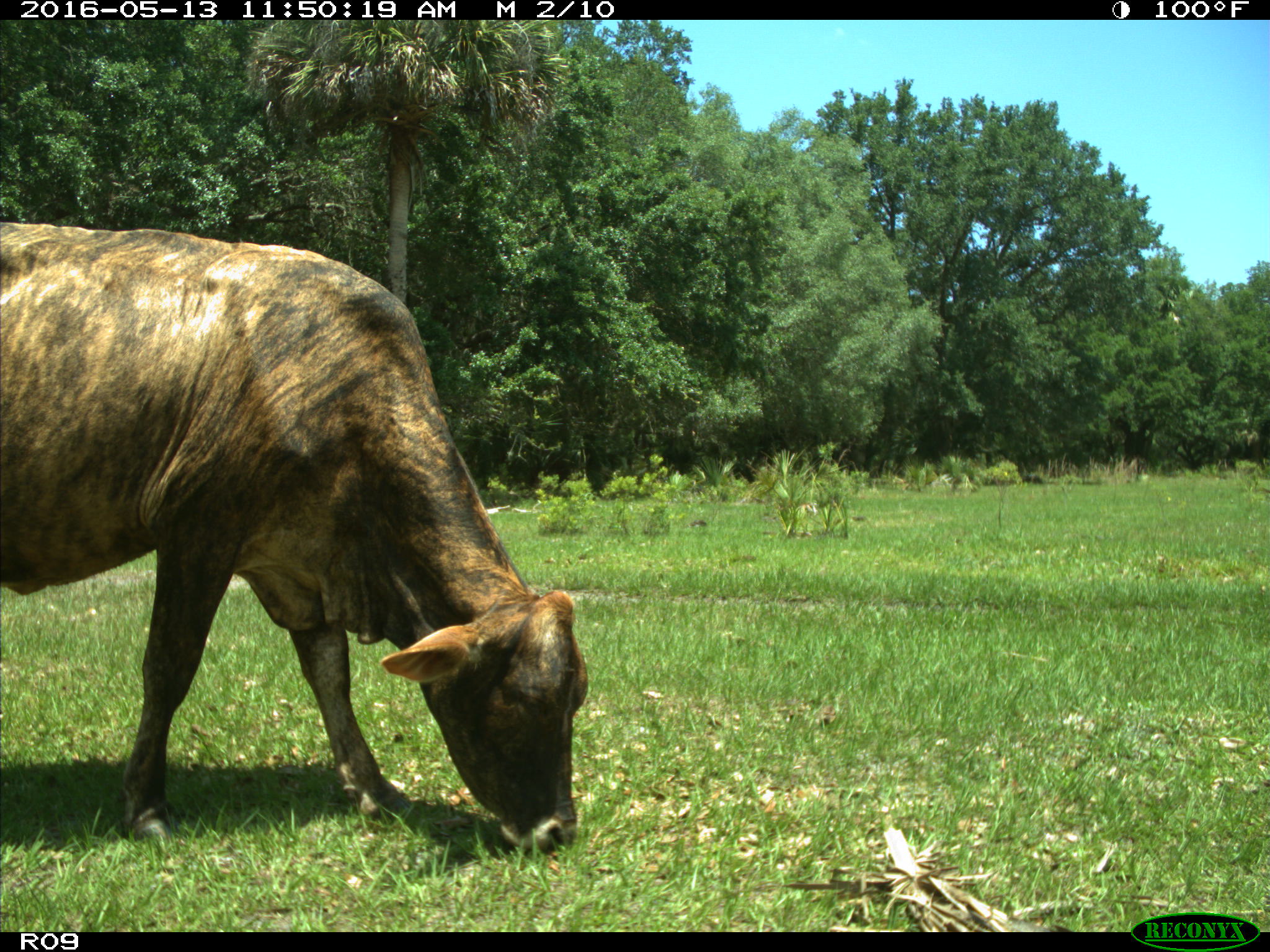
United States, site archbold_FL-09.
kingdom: Animalia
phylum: Chordata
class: Mammalia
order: Artiodactyla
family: Bovidae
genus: Bos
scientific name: Bos taurus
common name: domestic cow